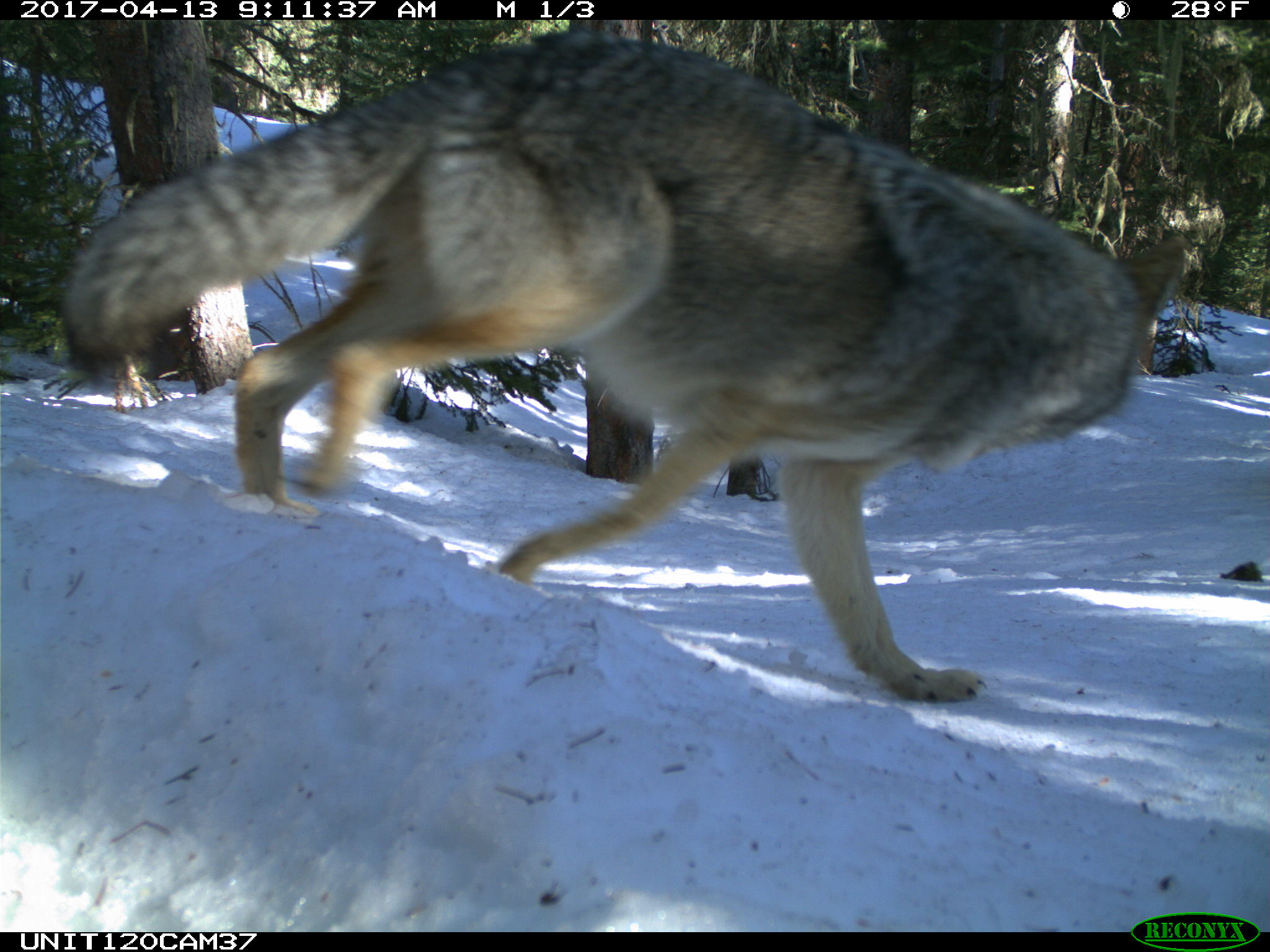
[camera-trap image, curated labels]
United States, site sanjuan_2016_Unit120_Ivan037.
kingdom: Animalia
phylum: Chordata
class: Mammalia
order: Carnivora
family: Canidae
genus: Canis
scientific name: Canis latrans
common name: coyote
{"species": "Canis latrans (coyote)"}